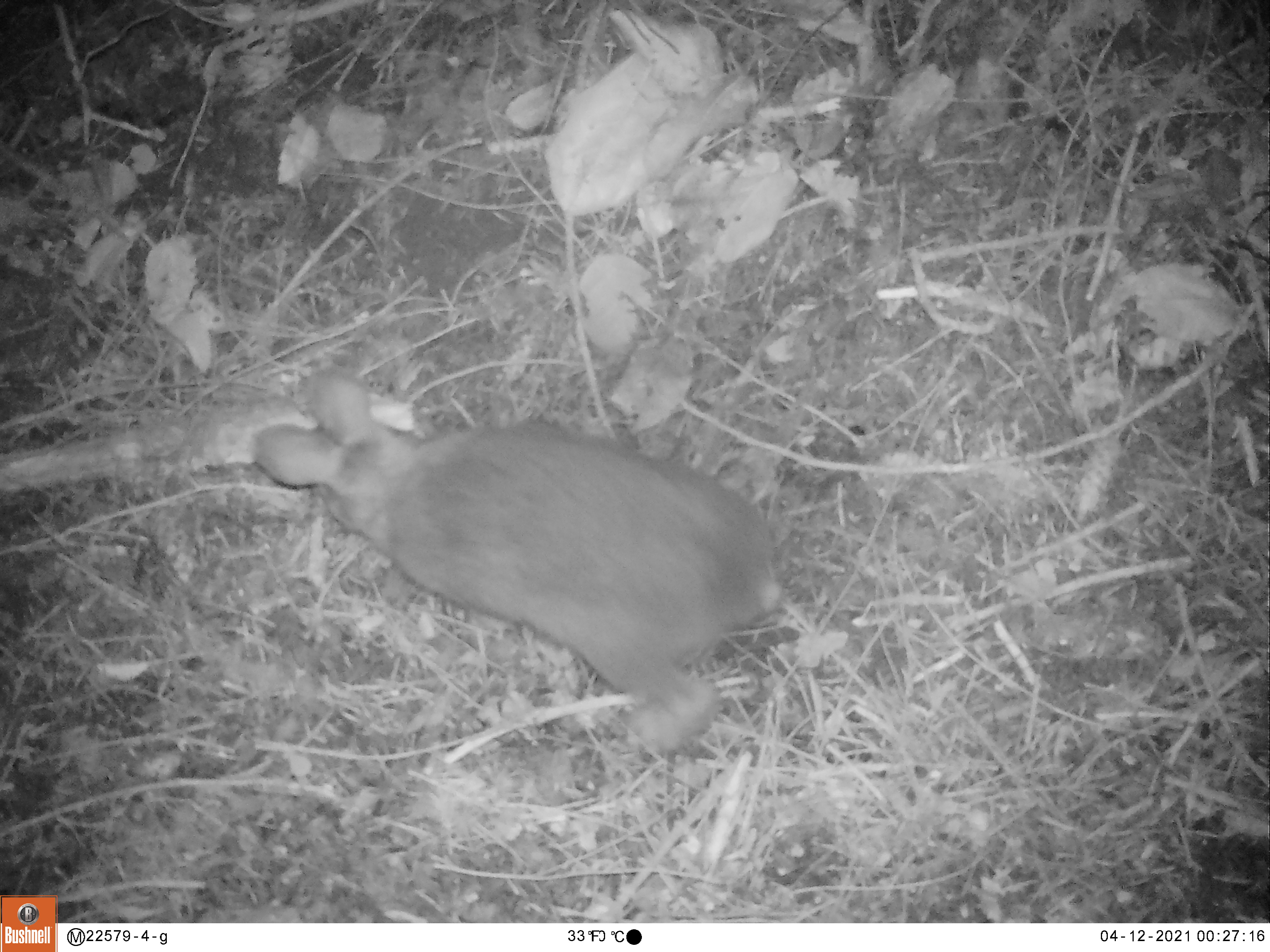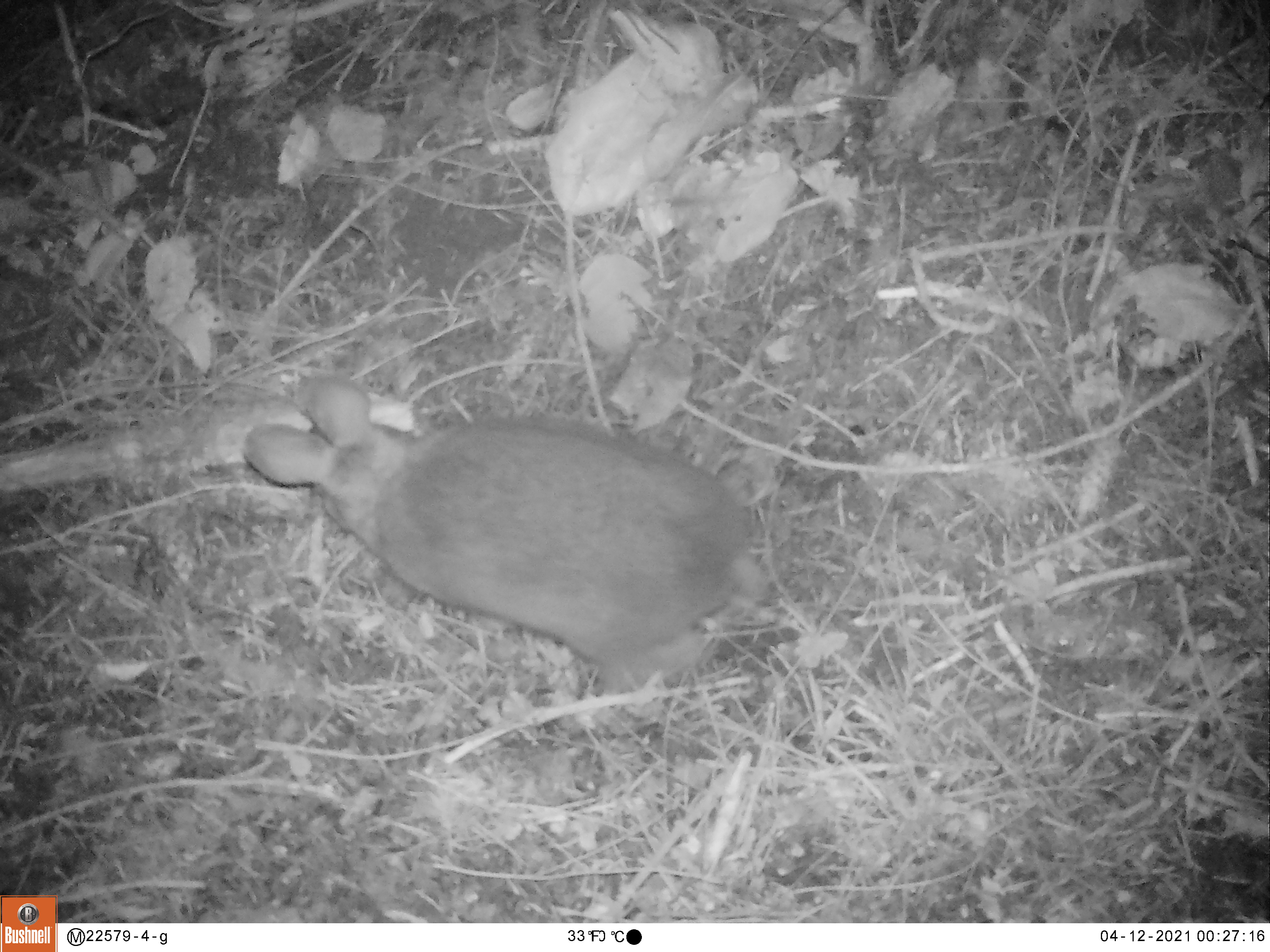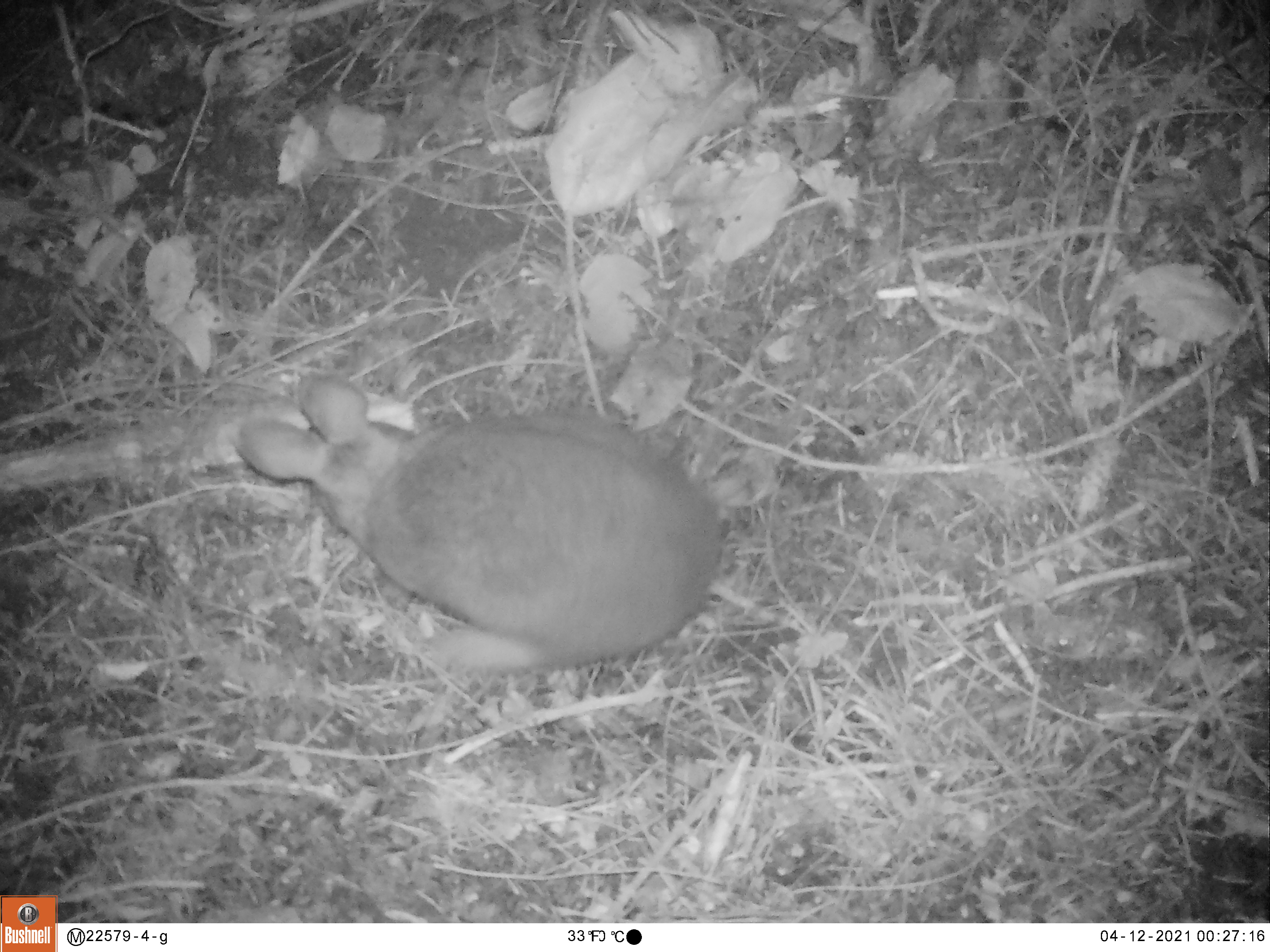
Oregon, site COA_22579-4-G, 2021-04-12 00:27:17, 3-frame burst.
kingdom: Animalia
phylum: Chordata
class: Mammalia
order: Lagomorpha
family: Leporidae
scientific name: Leporidae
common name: hares and rabbits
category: leporidae family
Leporidae family (hares and rabbits) (Leporidae).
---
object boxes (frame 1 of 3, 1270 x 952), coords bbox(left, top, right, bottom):
leporidae family: bbox(255, 371, 784, 756)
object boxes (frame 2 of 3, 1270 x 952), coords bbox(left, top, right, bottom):
leporidae family: bbox(246, 373, 779, 697)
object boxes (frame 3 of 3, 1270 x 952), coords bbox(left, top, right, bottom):
leporidae family: bbox(231, 373, 730, 681)